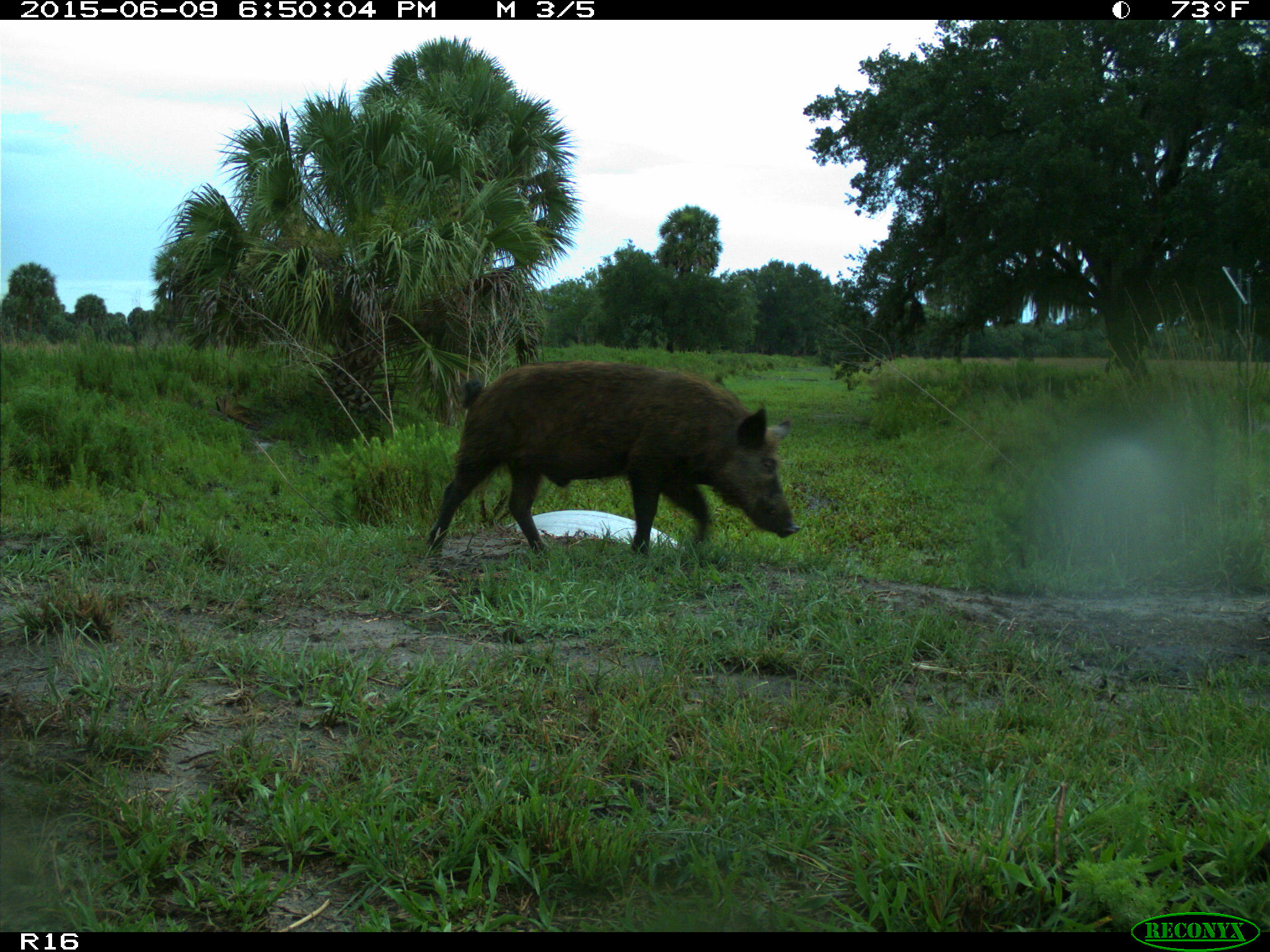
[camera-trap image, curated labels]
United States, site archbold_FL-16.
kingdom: Animalia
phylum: Chordata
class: Mammalia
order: Artiodactyla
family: Suidae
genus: Sus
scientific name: Sus scrofa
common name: wild boar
Sus scrofa (wild boar).